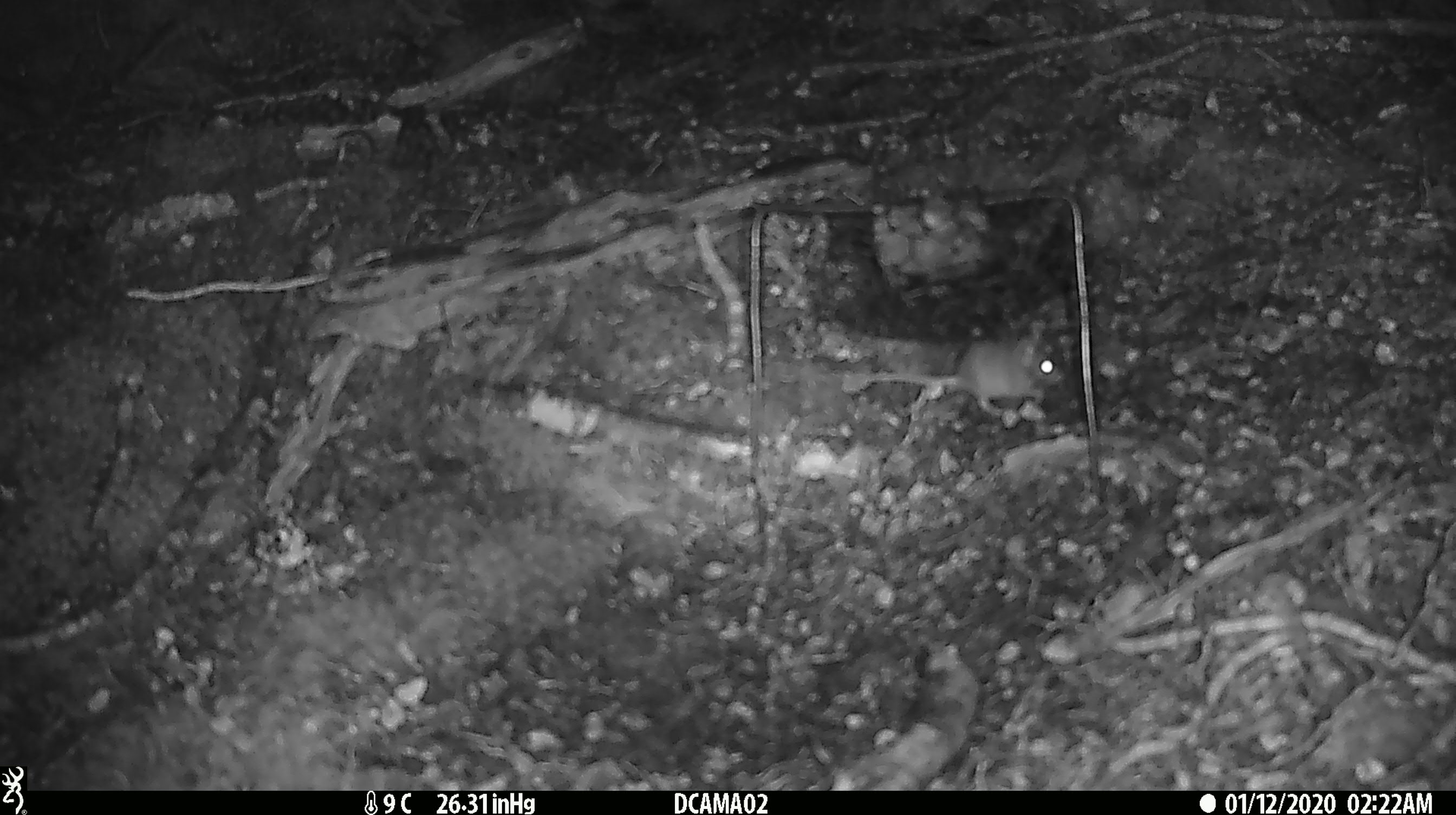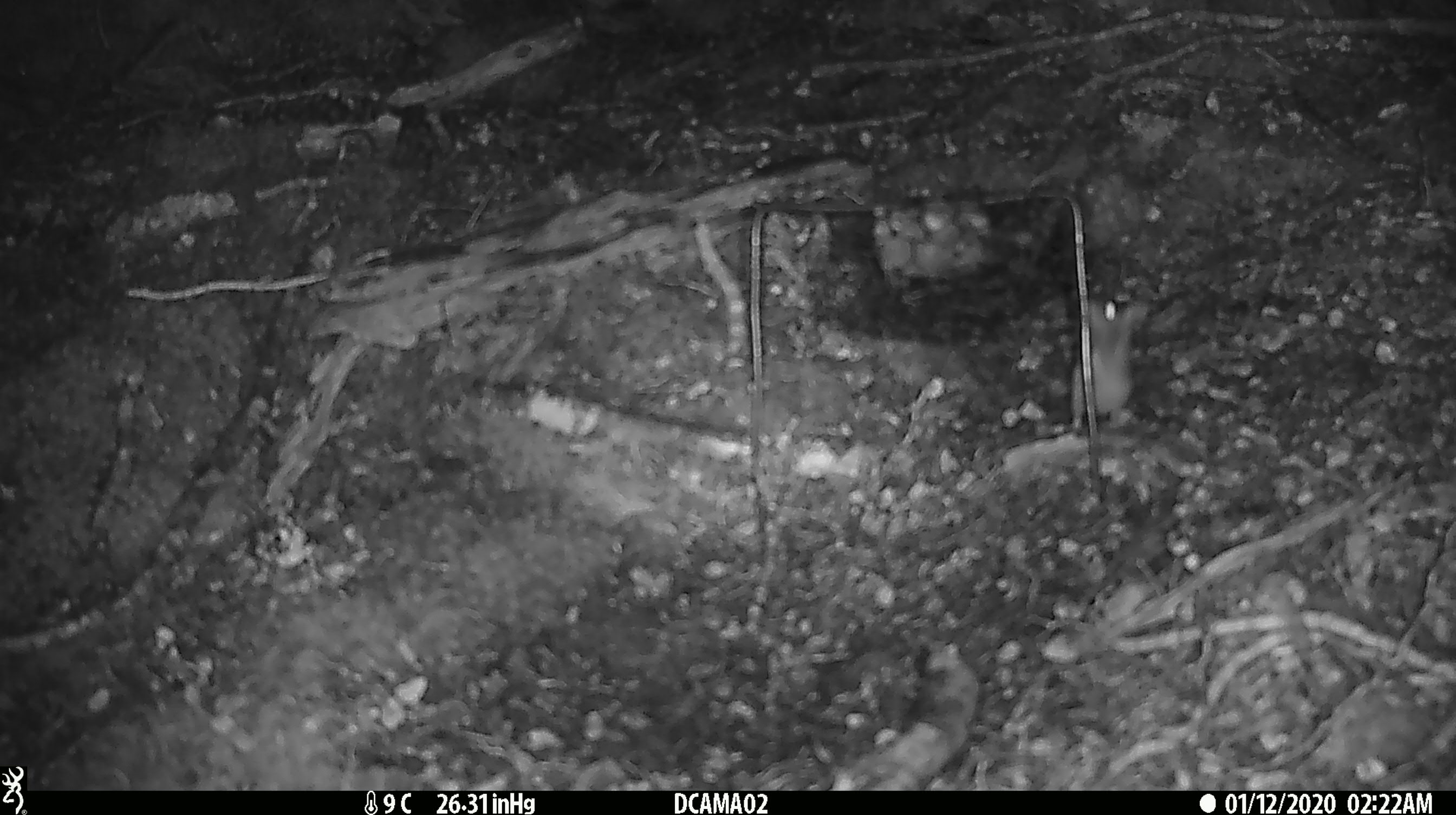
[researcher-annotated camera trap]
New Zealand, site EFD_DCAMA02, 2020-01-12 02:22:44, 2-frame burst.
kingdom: Animalia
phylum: Chordata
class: Mammalia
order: Rodentia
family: Muridae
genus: Mus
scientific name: Mus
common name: mouse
Mouse (Mus).